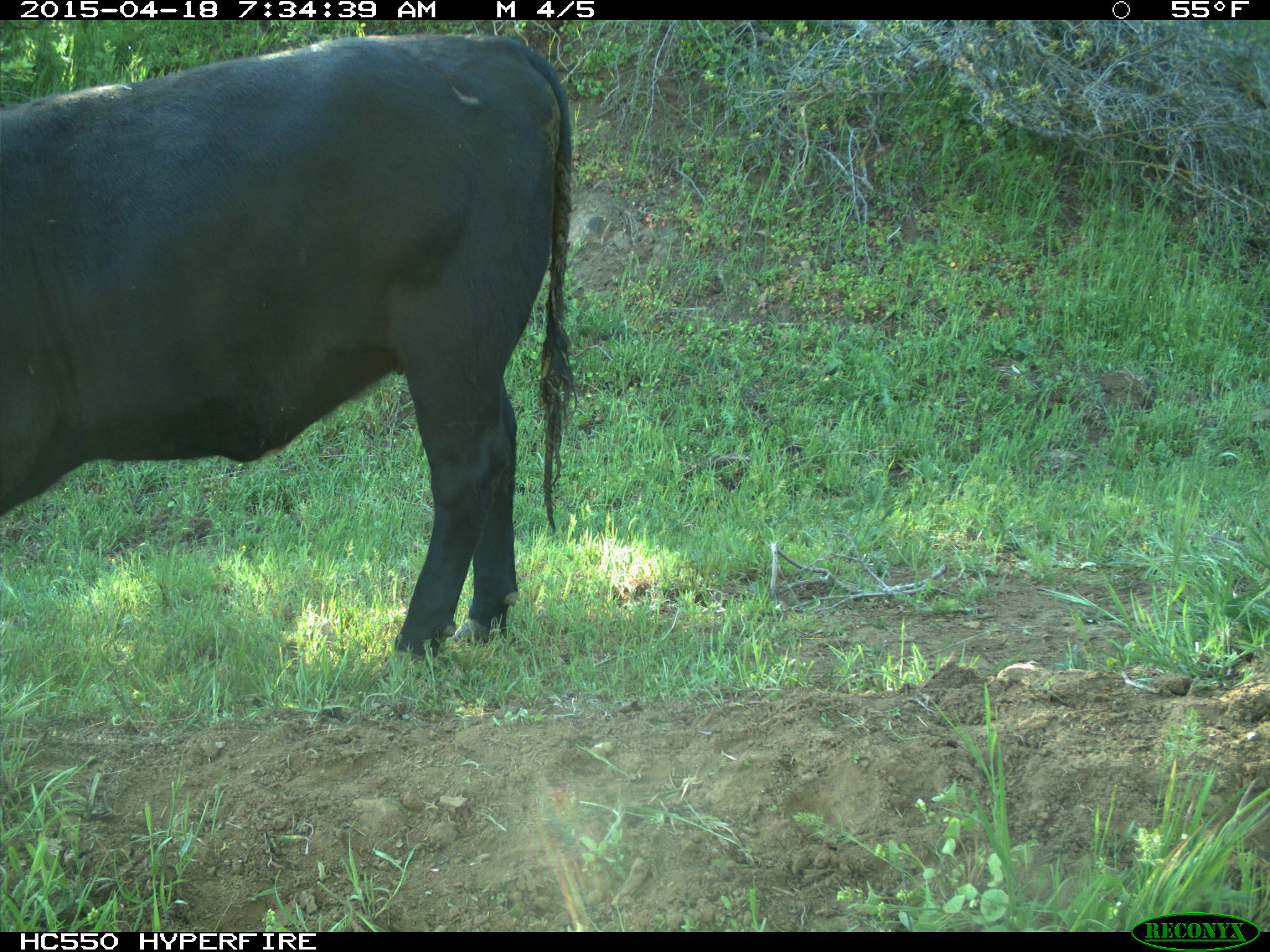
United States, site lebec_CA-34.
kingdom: Animalia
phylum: Chordata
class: Mammalia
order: Artiodactyla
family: Bovidae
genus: Bos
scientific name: Bos taurus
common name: domestic cow